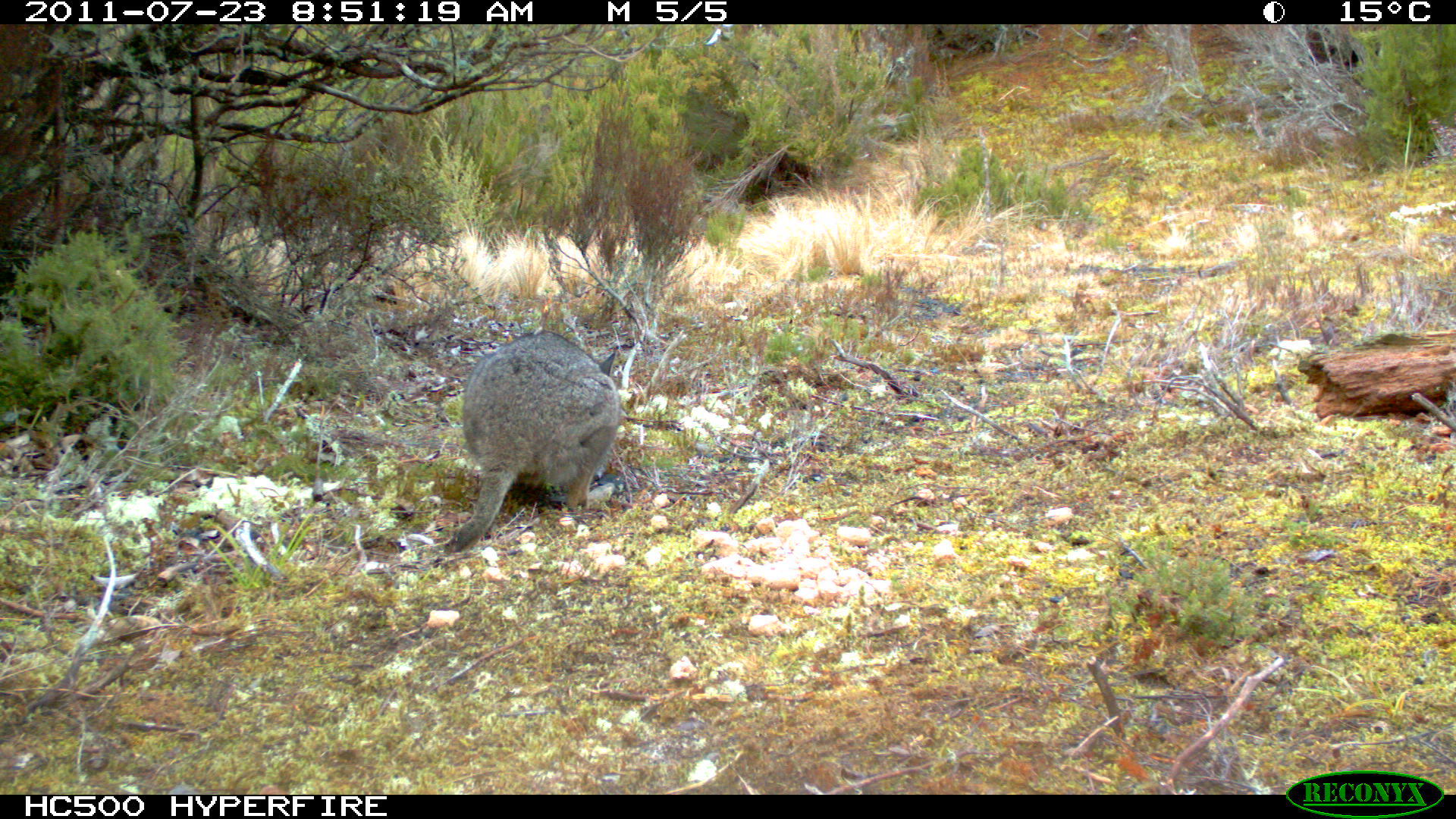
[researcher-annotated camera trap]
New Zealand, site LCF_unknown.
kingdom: Animalia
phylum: Chordata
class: Mammalia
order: Diprotodontia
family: Macropodidae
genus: Notamacropus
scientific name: Notamacropus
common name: wallaby